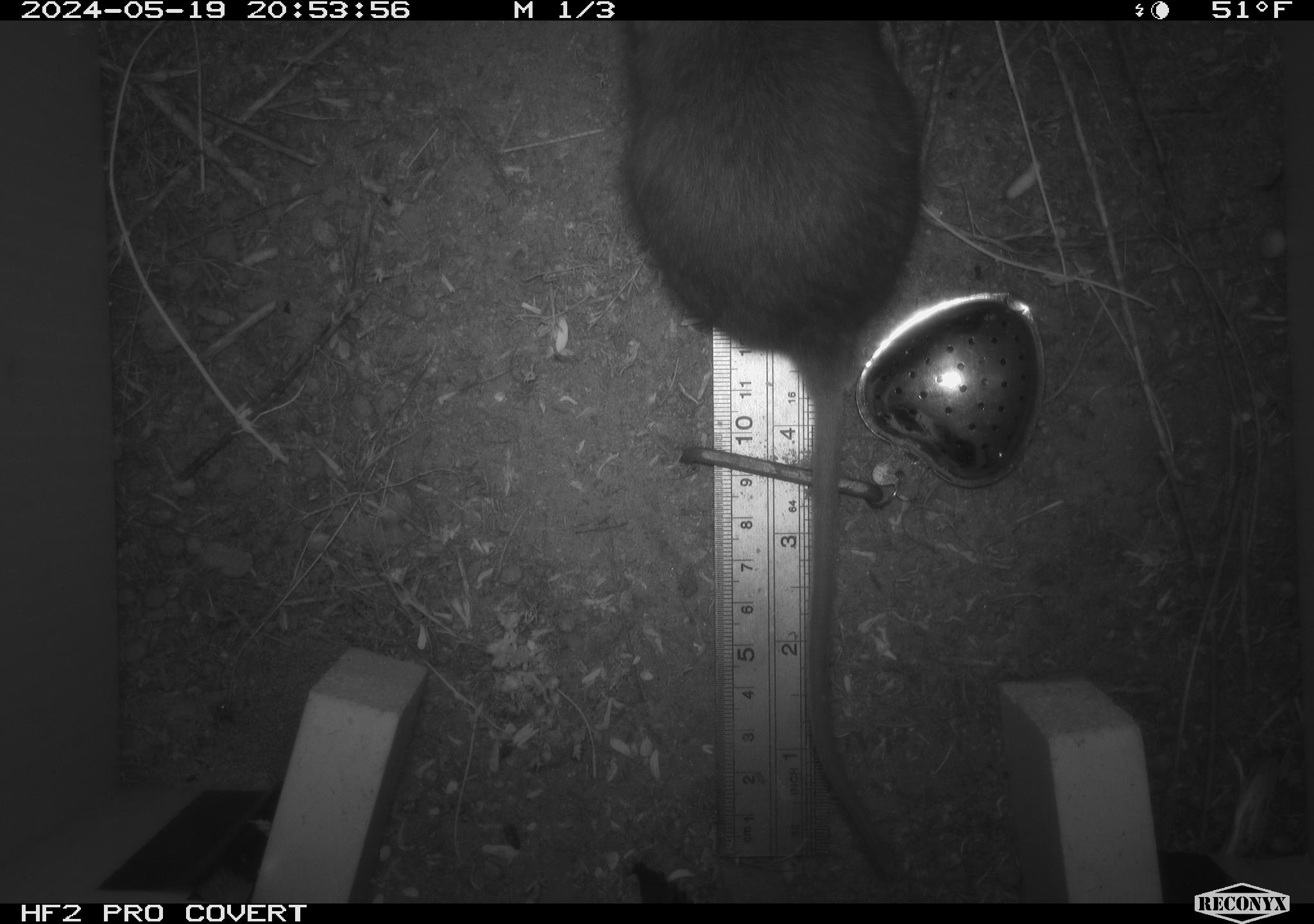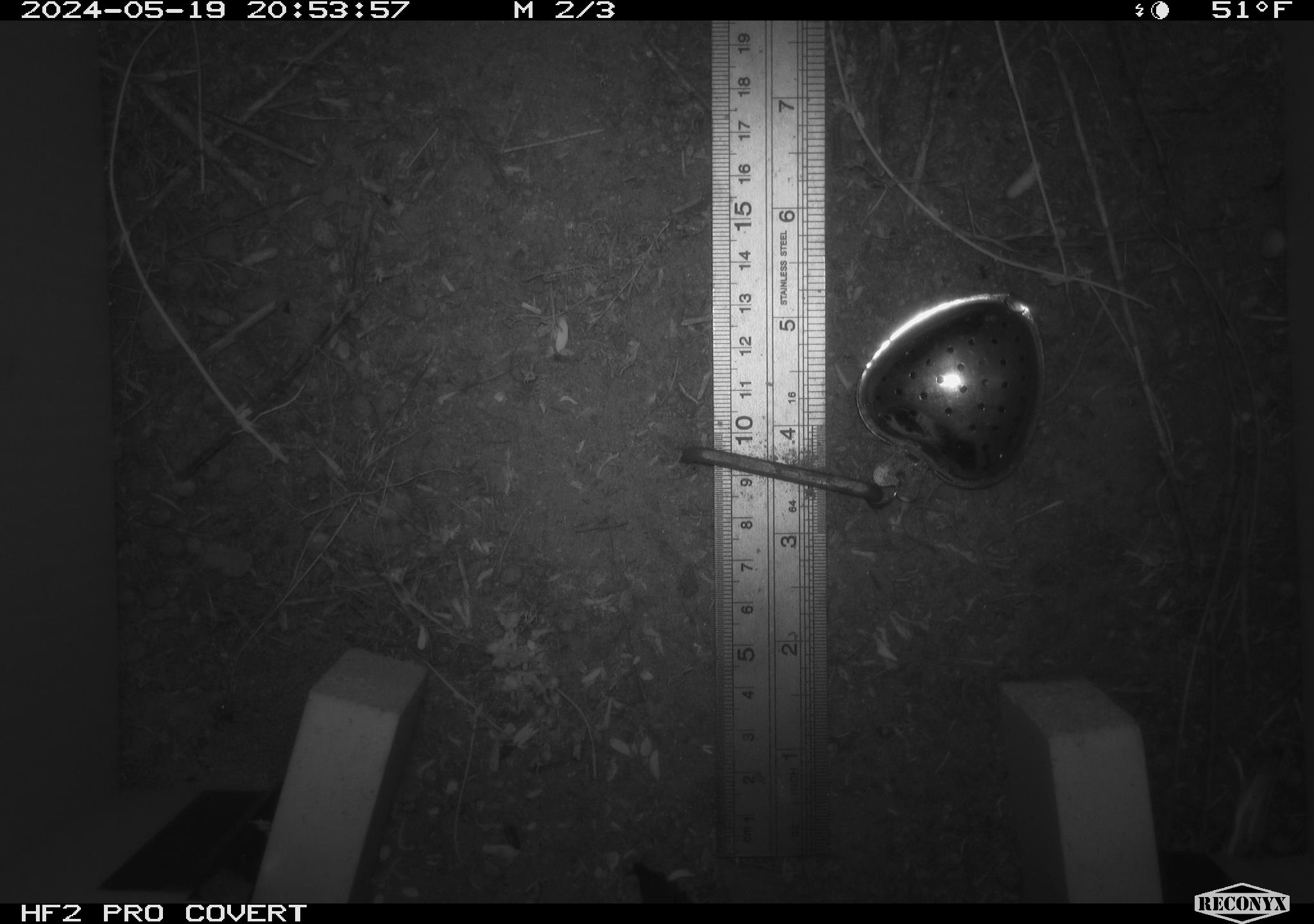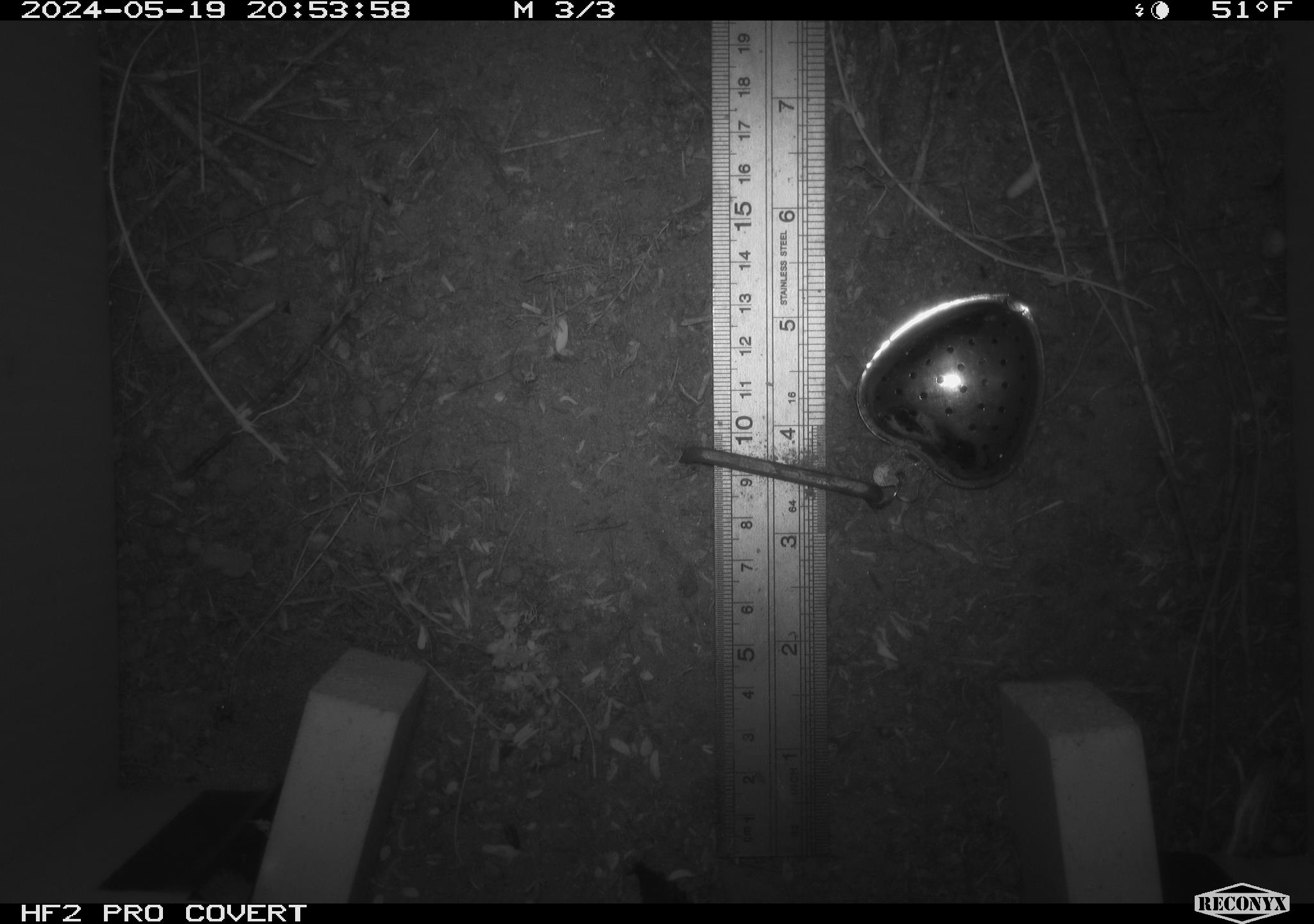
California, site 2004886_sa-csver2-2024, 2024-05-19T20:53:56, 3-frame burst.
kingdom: Animalia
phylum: Chordata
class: Mammalia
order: Rodentia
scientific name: Rodentia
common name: rodent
Rodent (Rodentia).